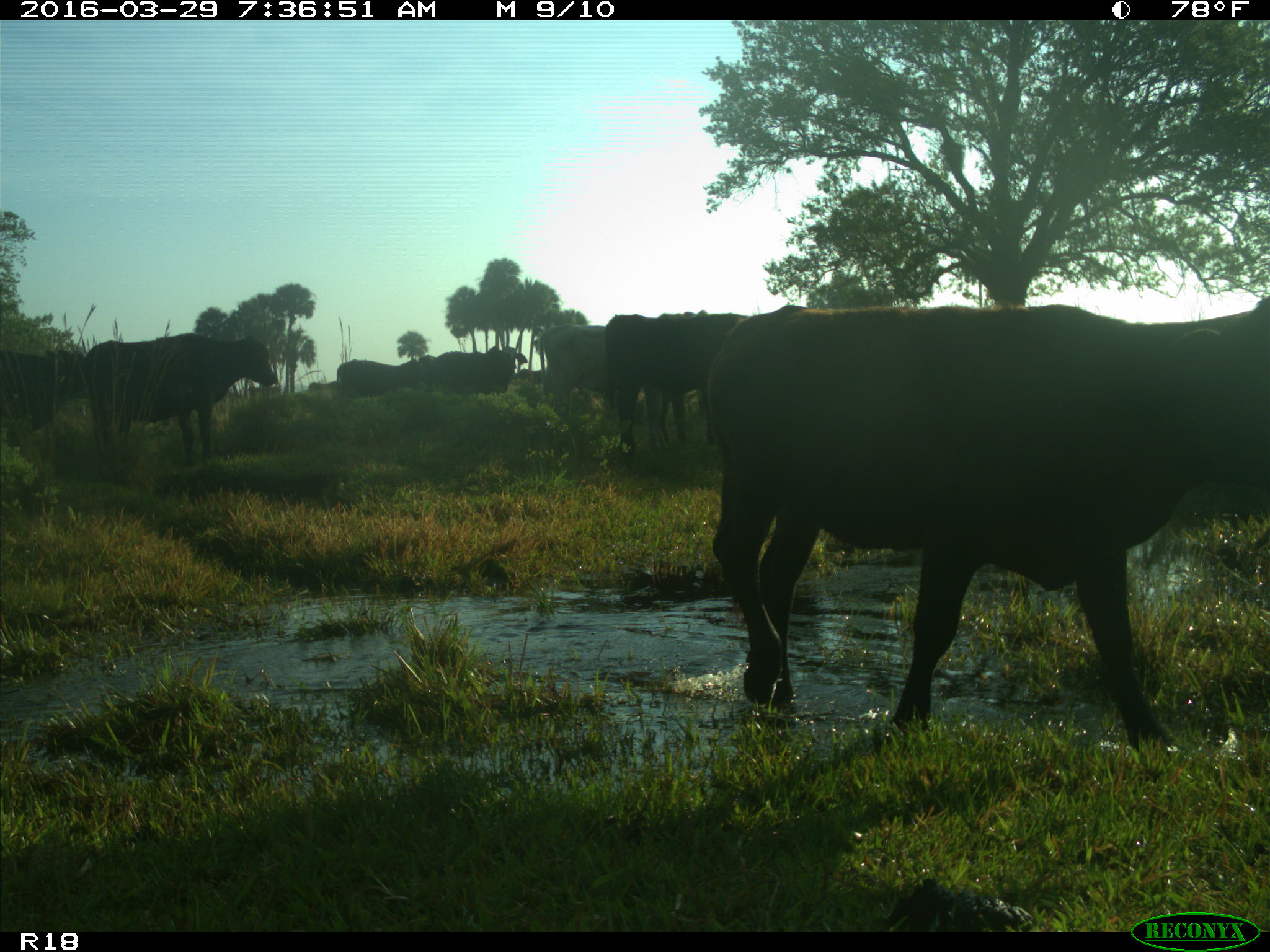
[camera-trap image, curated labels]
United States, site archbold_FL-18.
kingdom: Animalia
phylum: Chordata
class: Mammalia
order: Artiodactyla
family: Bovidae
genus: Bos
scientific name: Bos taurus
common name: domestic cow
Bos taurus (domestic cow).